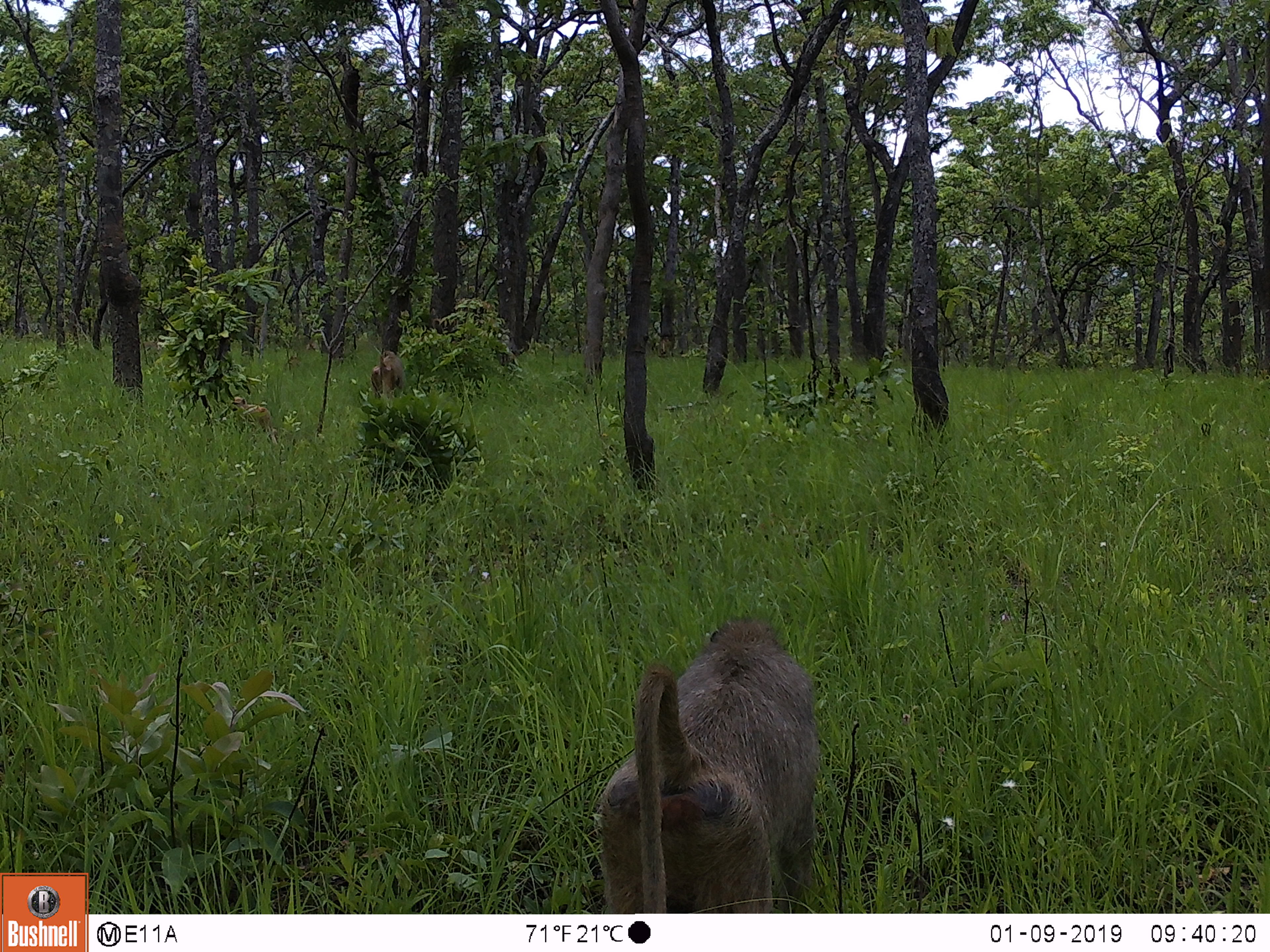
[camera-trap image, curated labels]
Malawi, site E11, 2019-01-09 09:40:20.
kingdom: Animalia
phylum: Chordata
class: Mammalia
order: Primates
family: Cercopithecidae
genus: Papio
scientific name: Papio cynocephalus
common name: yellow baboon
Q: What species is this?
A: Yellow baboon (Papio cynocephalus).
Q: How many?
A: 3.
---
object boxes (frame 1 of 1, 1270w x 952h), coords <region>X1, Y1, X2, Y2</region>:
yellow baboon: <region>600, 609, 830, 912</region>; <region>223, 394, 289, 447</region>; <region>368, 347, 404, 396</region>